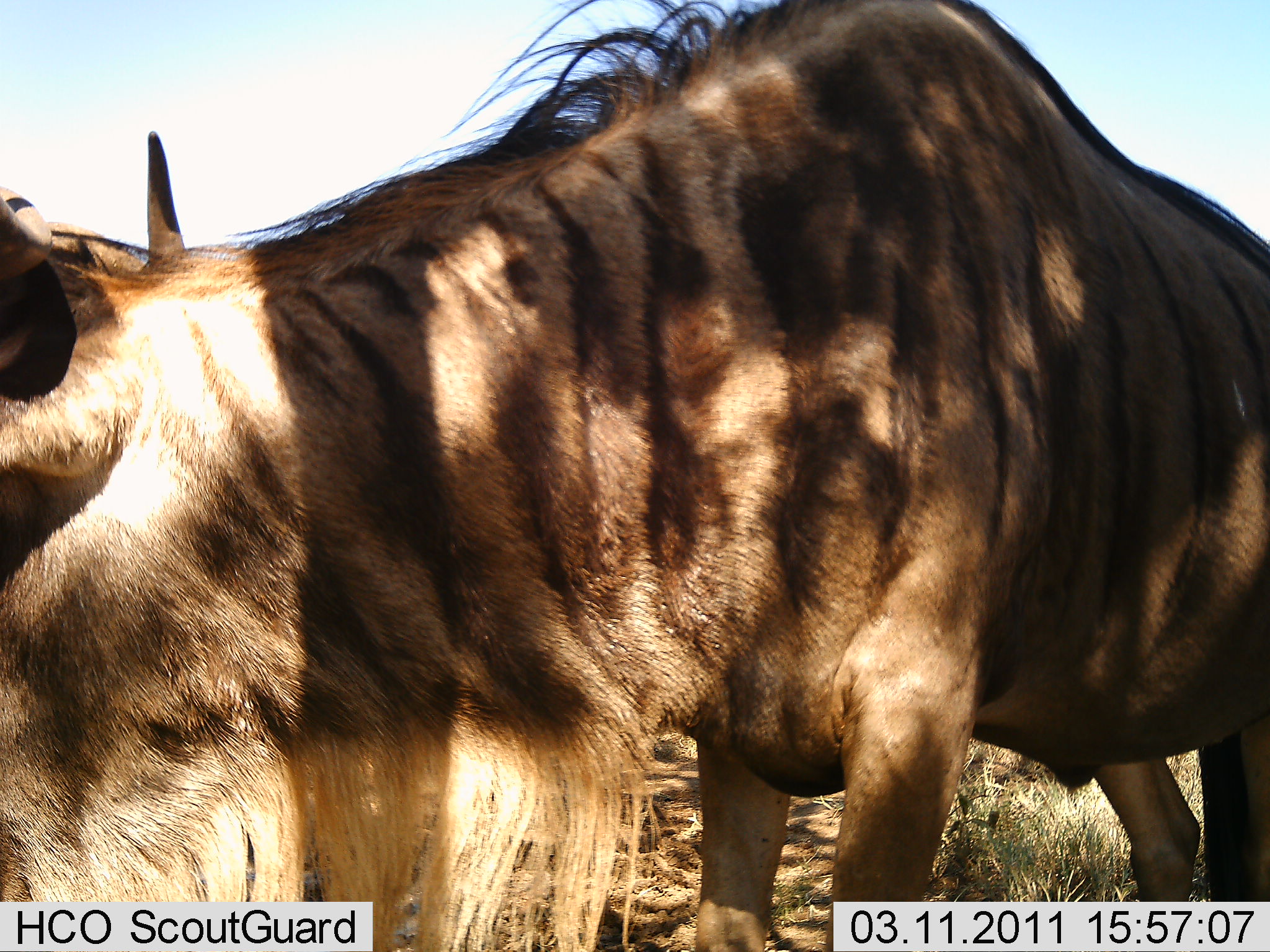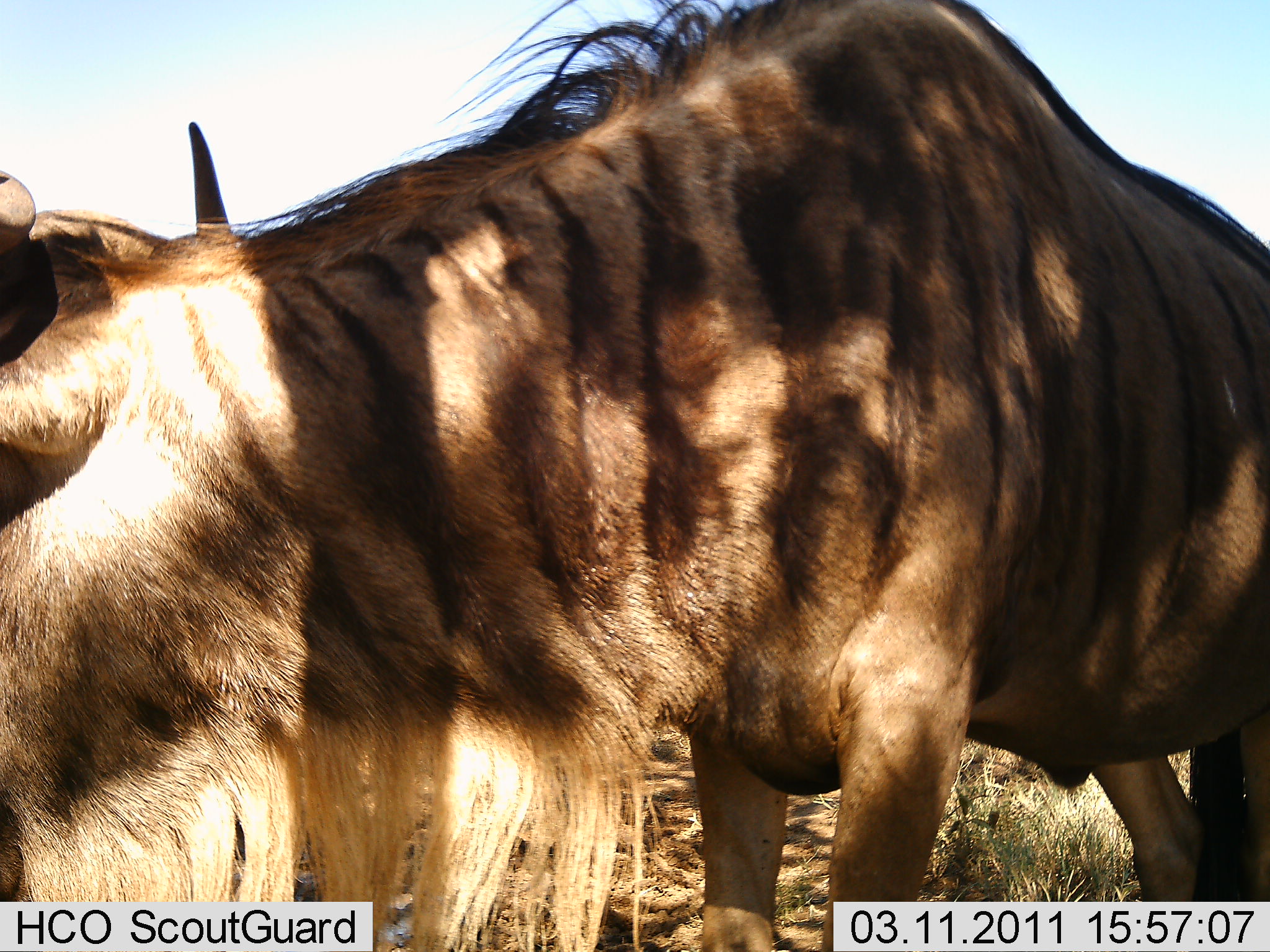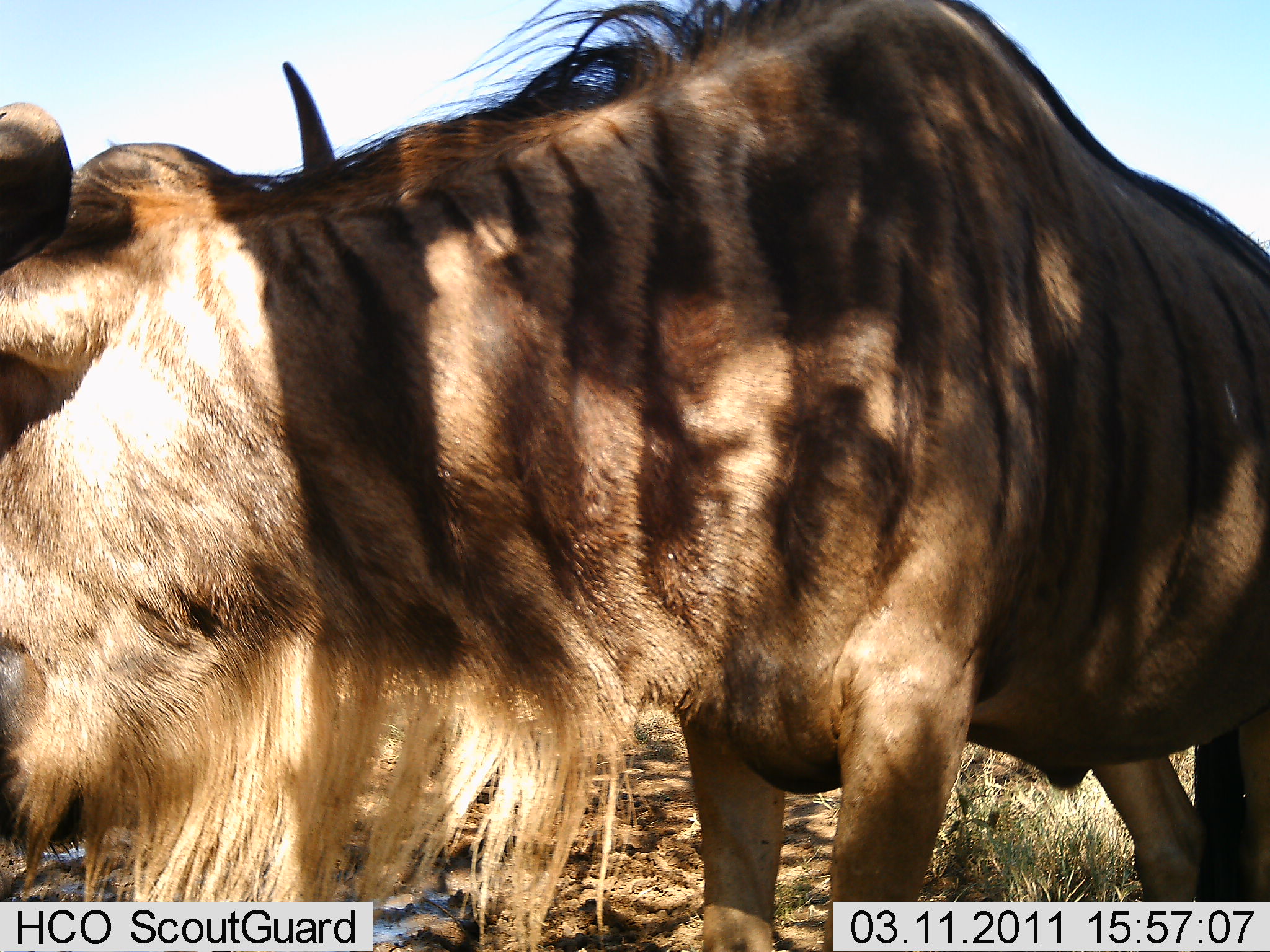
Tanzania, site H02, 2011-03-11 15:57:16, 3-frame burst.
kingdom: Animalia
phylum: Chordata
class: Mammalia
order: Artiodactyla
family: Bovidae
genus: Connochaetes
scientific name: Connochaetes taurinus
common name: blue wildebeest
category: wildebeest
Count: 1.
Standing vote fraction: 73%.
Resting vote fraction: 0%.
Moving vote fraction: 18%.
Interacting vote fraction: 0%.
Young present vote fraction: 0%.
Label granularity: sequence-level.